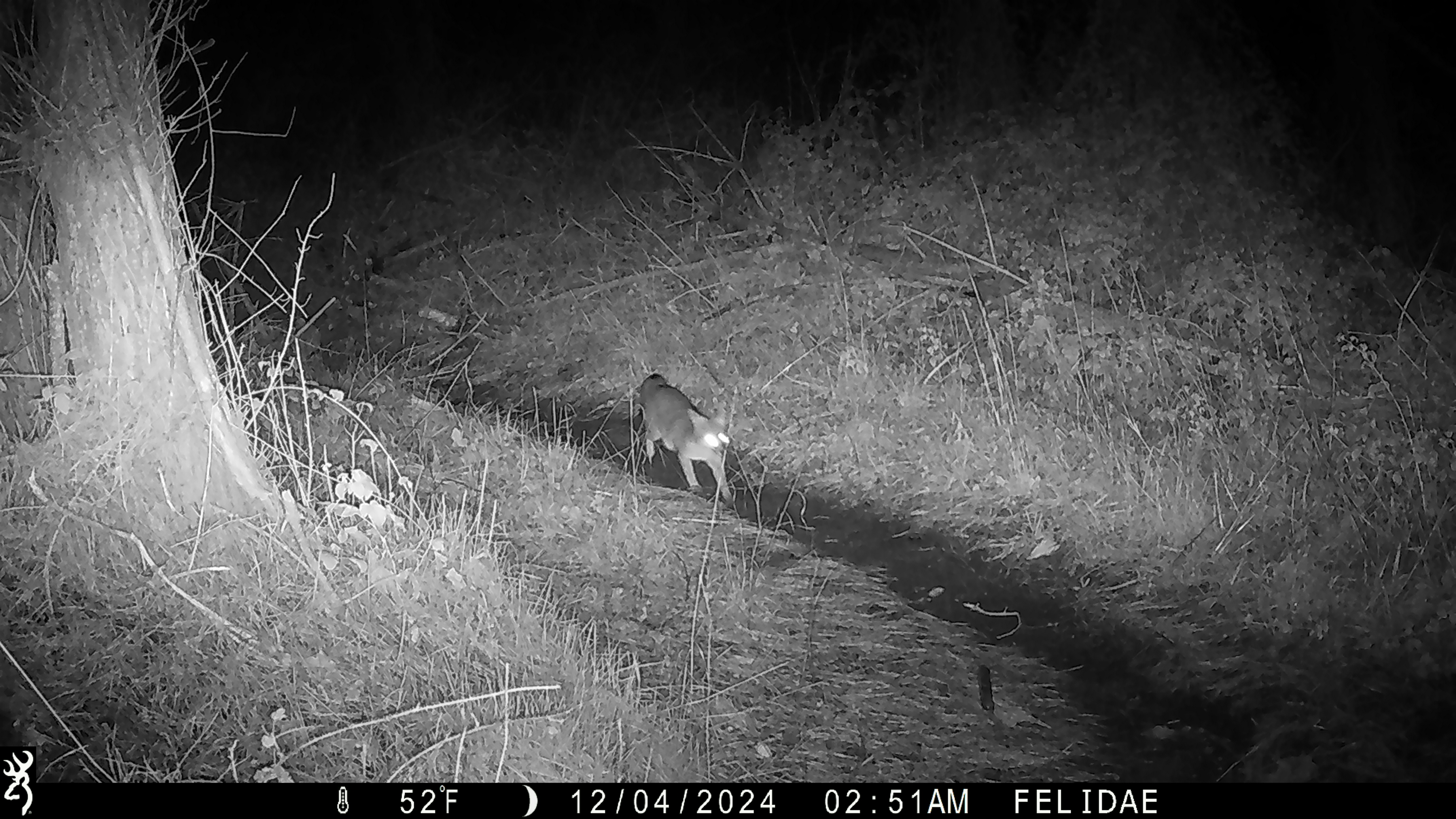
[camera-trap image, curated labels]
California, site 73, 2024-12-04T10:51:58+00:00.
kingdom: Animalia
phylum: Chordata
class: Mammalia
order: Carnivora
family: Canidae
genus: Urocyon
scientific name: Urocyon cinereoargenteus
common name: gray fox